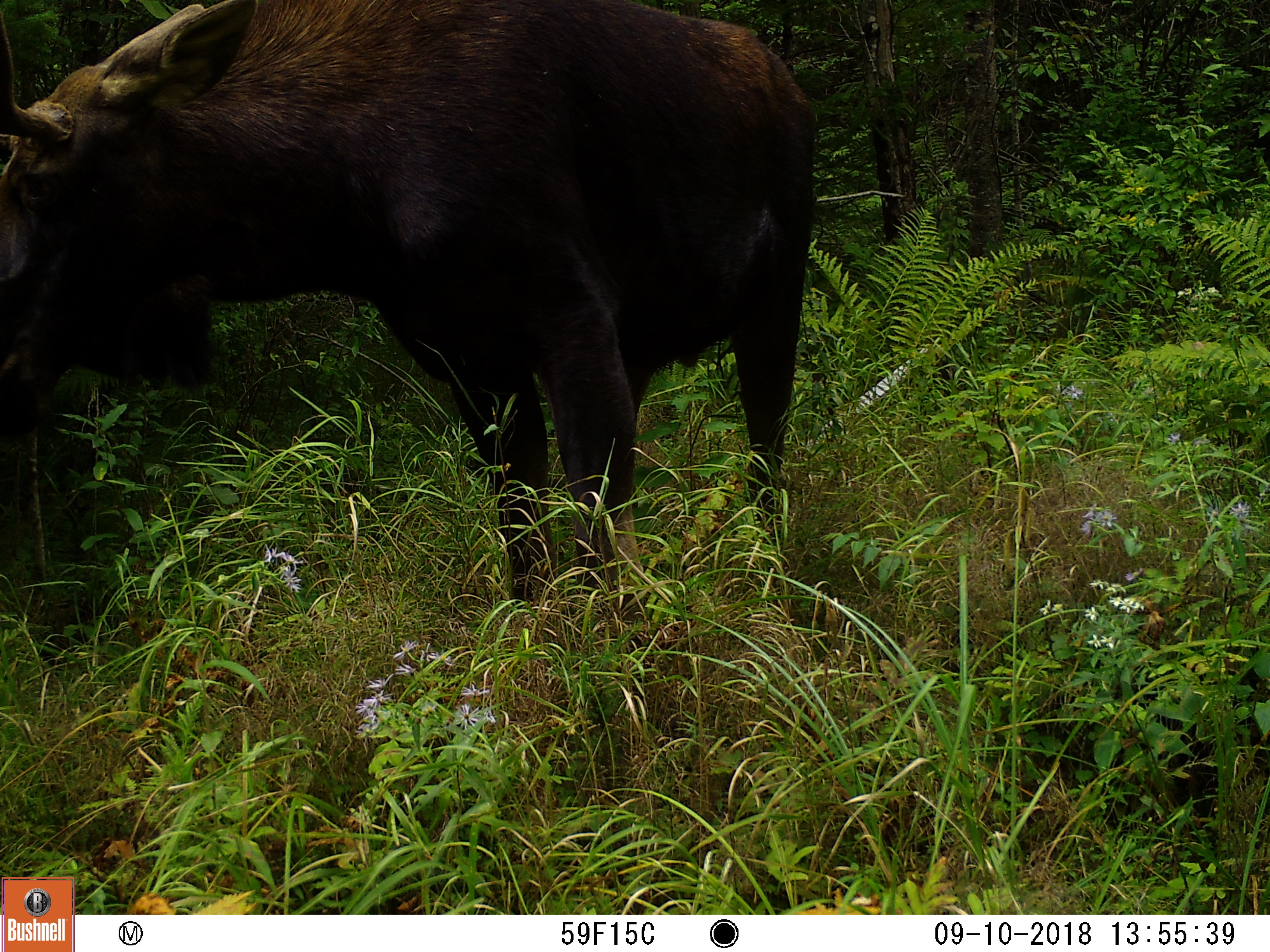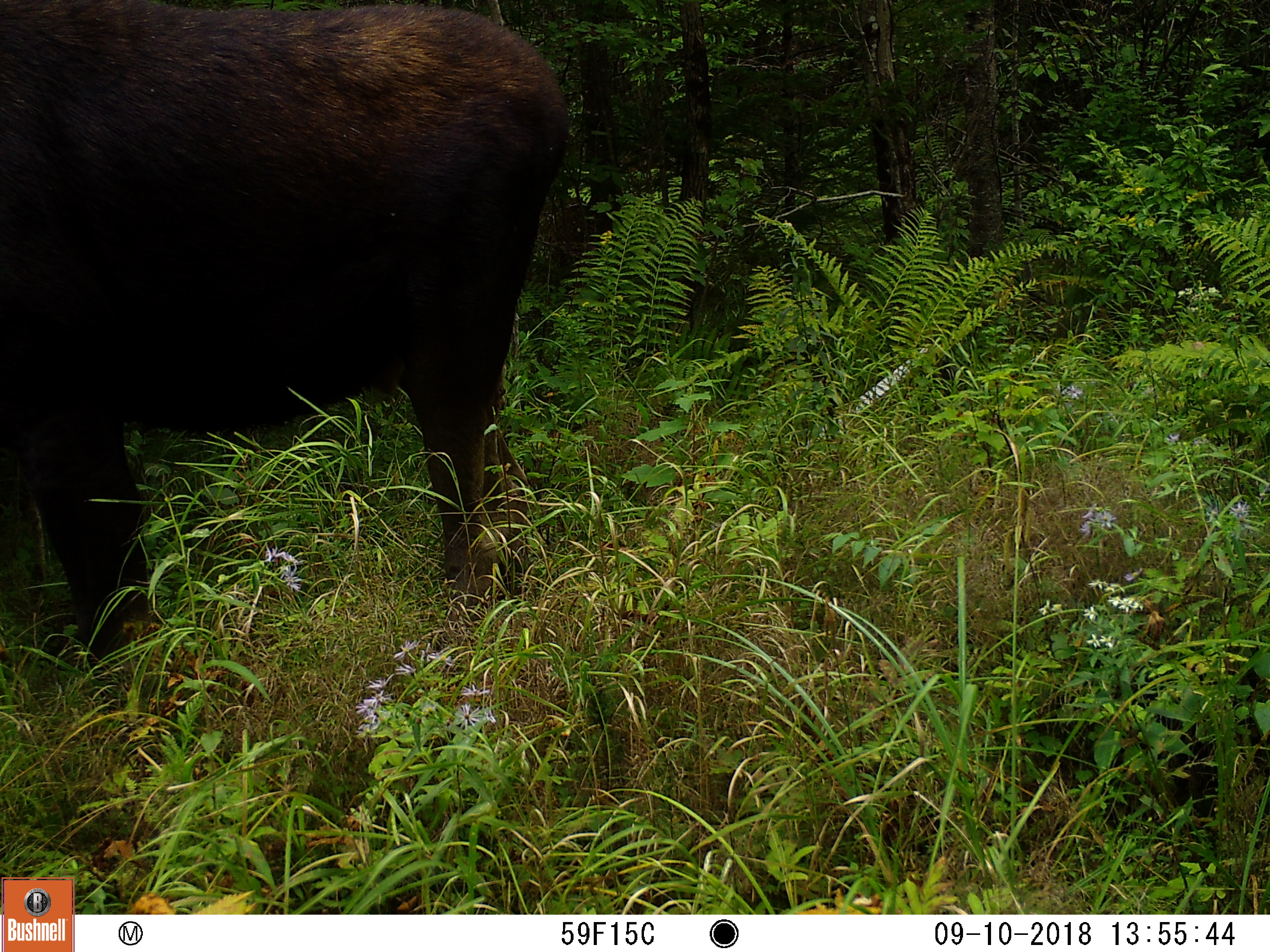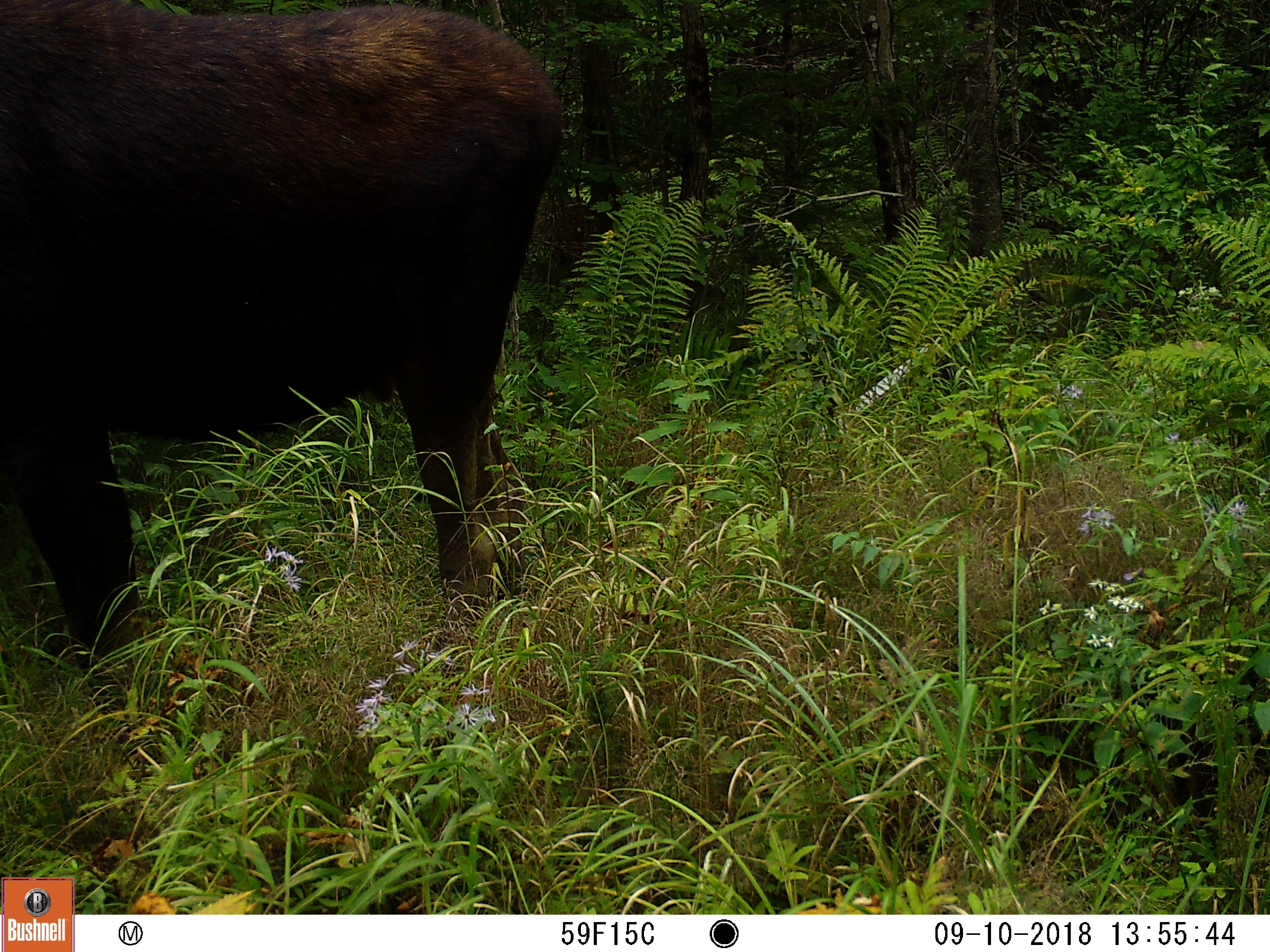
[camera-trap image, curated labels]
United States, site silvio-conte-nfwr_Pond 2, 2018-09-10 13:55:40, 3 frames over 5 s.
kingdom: Animalia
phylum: Chordata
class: Mammalia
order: Artiodactyla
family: Cervidae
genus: Alces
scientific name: Alces alces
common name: moose